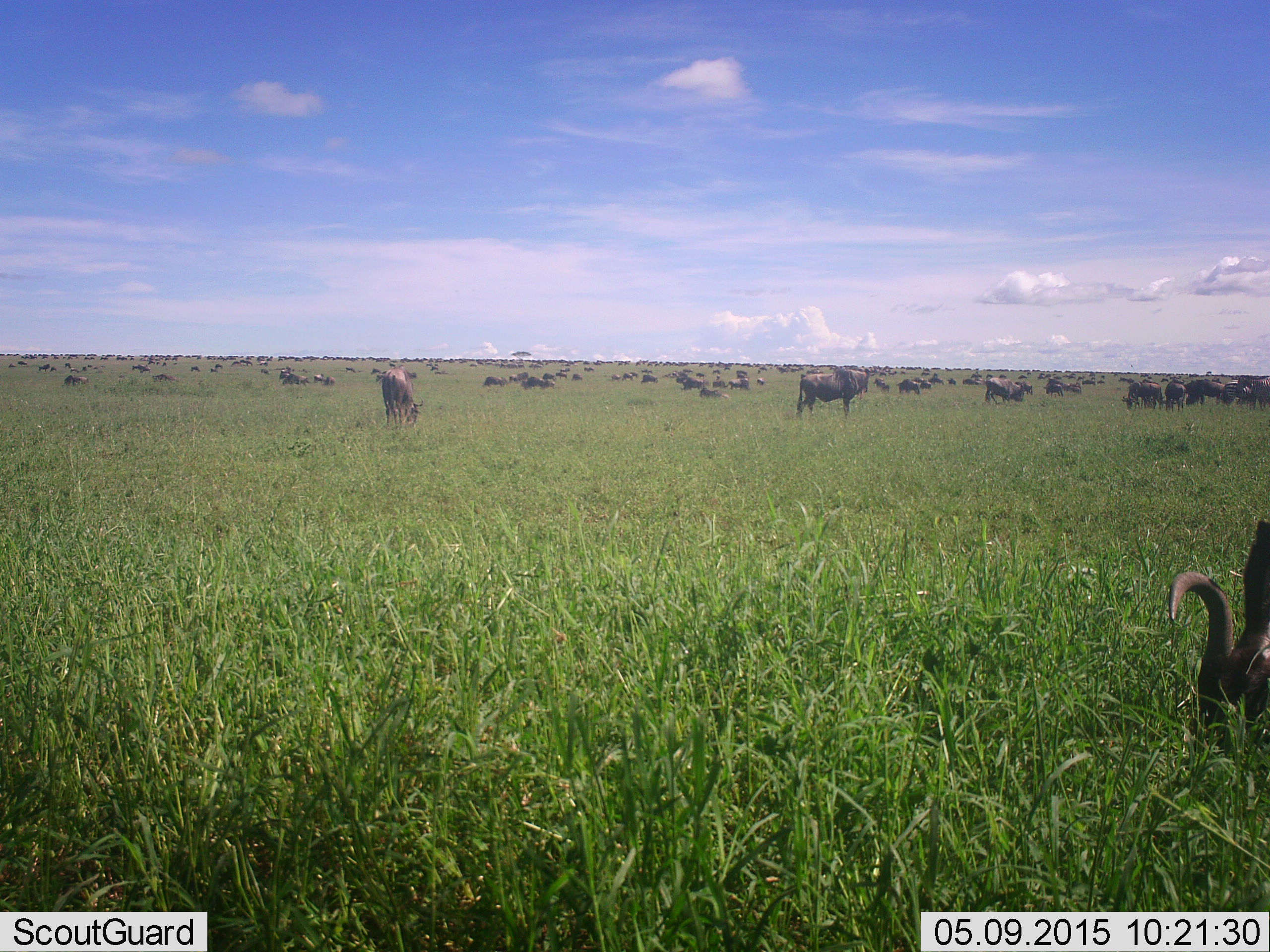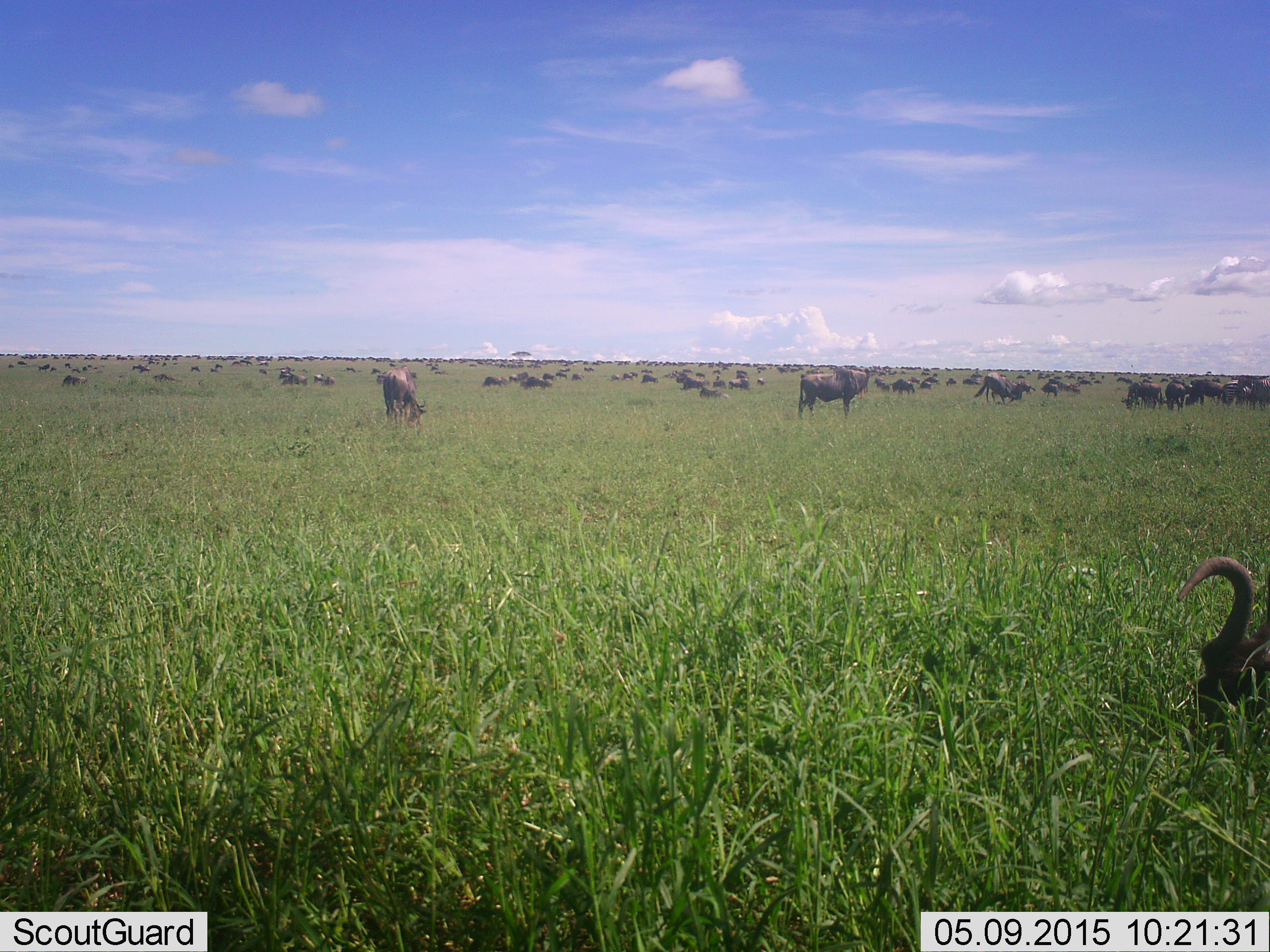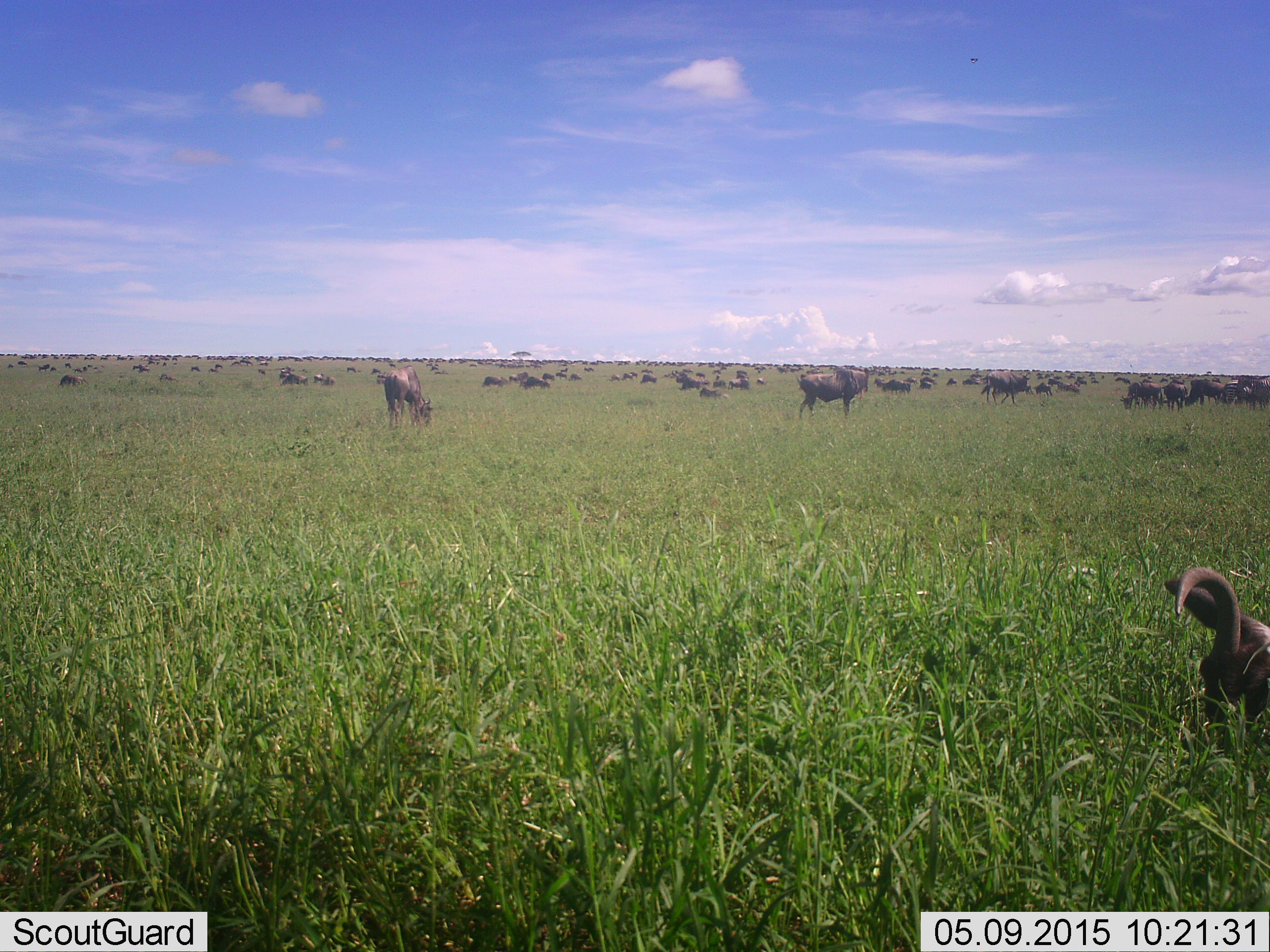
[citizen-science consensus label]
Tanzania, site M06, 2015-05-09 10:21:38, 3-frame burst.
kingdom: Animalia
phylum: Chordata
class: Mammalia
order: Artiodactyla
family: Bovidae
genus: Connochaetes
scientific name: Connochaetes taurinus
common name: blue wildebeest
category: wildebeest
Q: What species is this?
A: Wildebeest (blue wildebeest) (Connochaetes taurinus).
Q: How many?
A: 51+.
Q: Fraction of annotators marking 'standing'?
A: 92%.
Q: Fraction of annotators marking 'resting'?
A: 25%.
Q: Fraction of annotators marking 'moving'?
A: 50%.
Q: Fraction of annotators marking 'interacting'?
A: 17%.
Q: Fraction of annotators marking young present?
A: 8%.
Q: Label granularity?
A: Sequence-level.